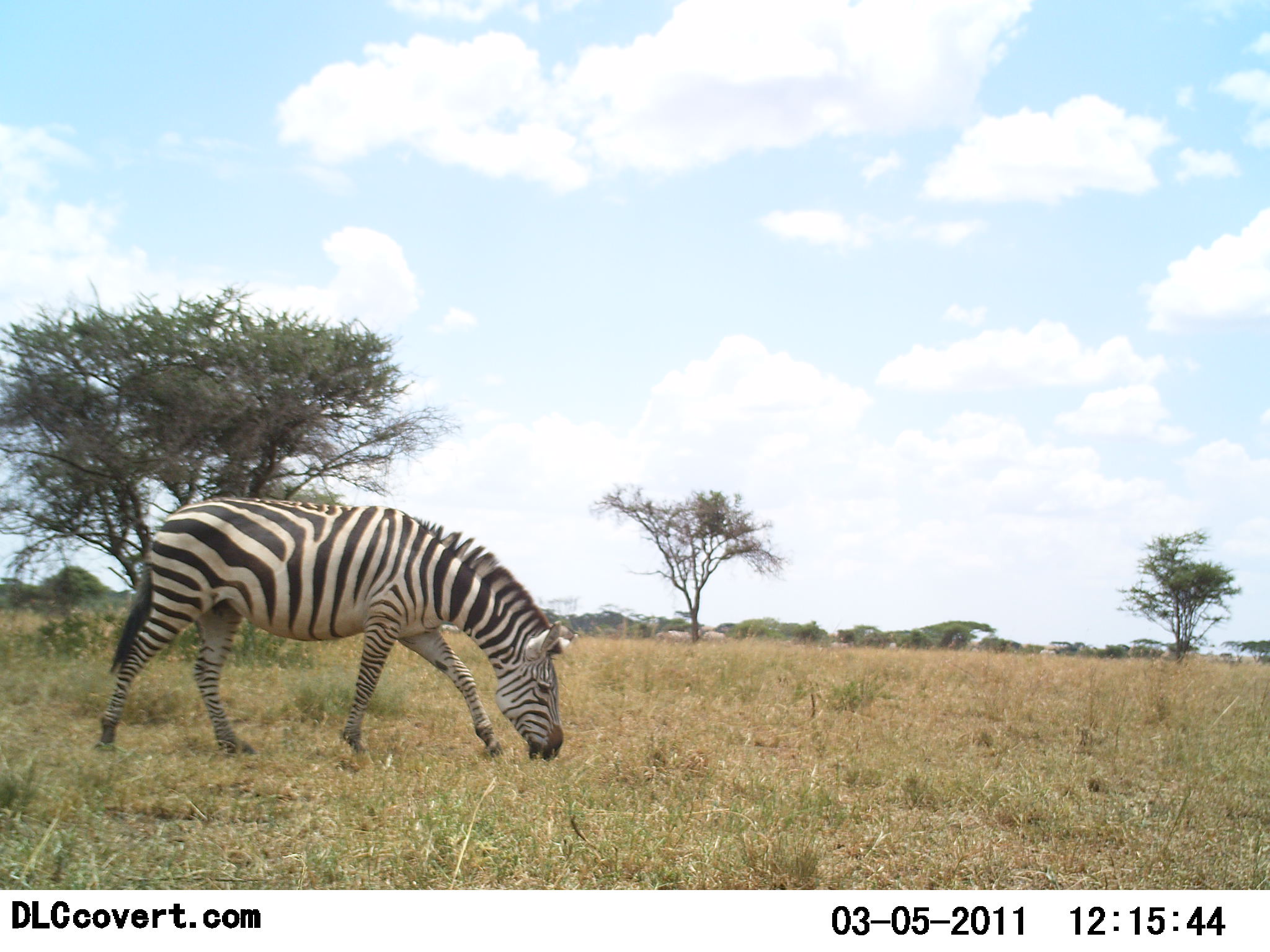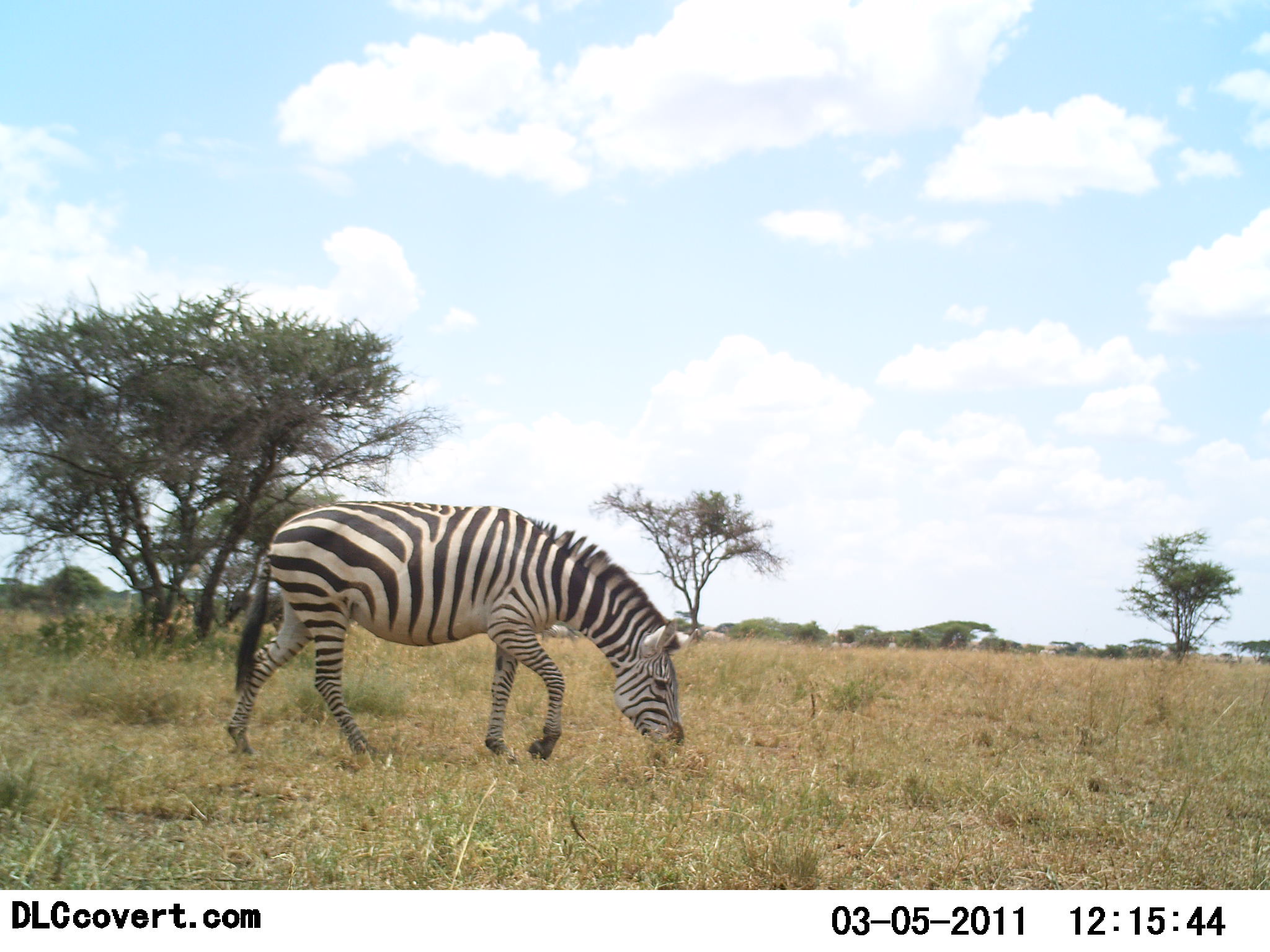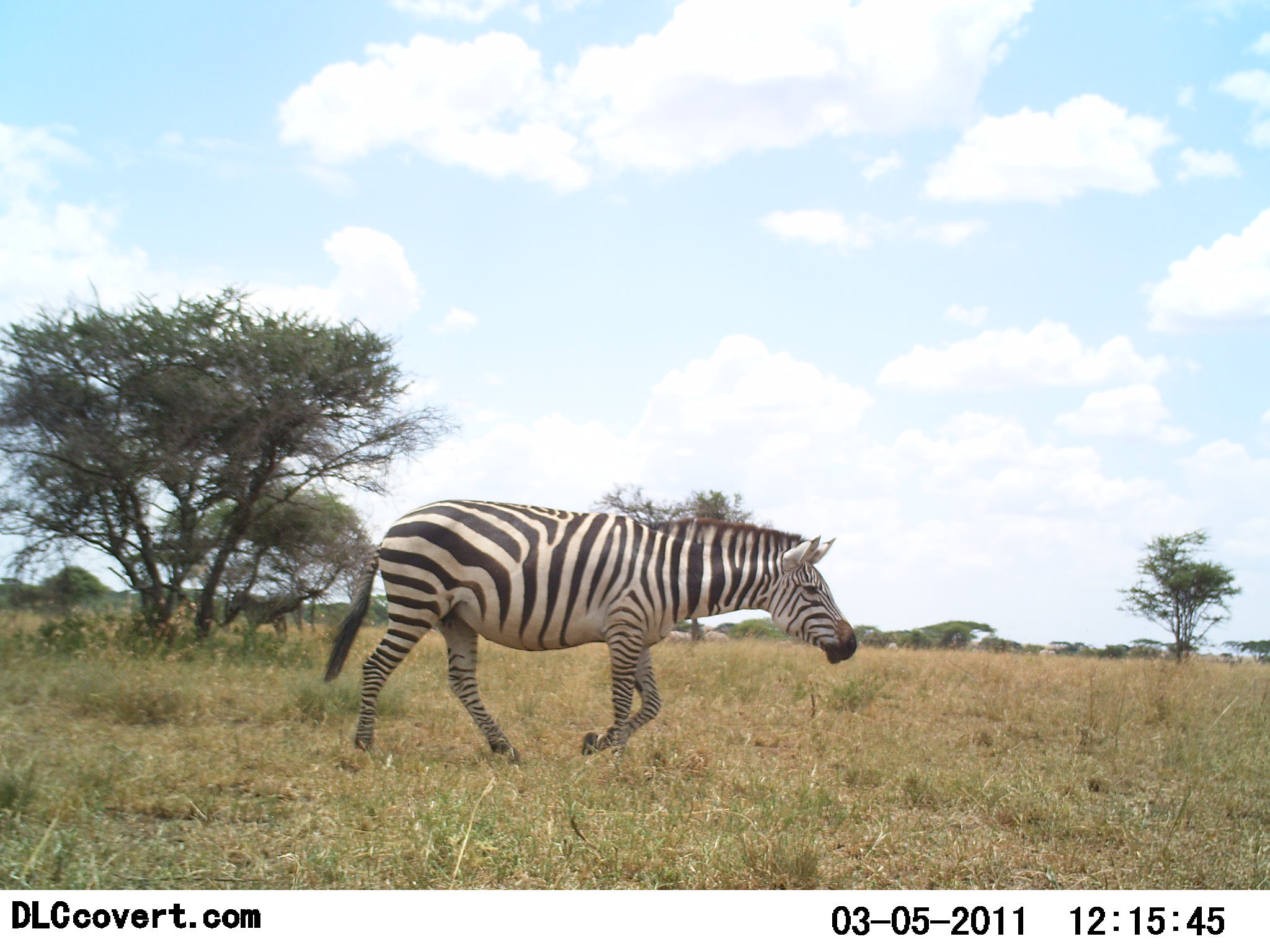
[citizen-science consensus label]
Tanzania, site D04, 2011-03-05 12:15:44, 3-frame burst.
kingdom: Animalia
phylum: Chordata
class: Mammalia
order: Perissodactyla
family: Equidae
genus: Equus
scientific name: Equus quagga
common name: plains zebra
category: zebra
Zebra (plains zebra) (Equus quagga), count 1. Behavior (volunteer vote fractions): standing 10%, resting 0%, moving 60%, interacting 0%. Young present (vote fraction): 0%. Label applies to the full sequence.